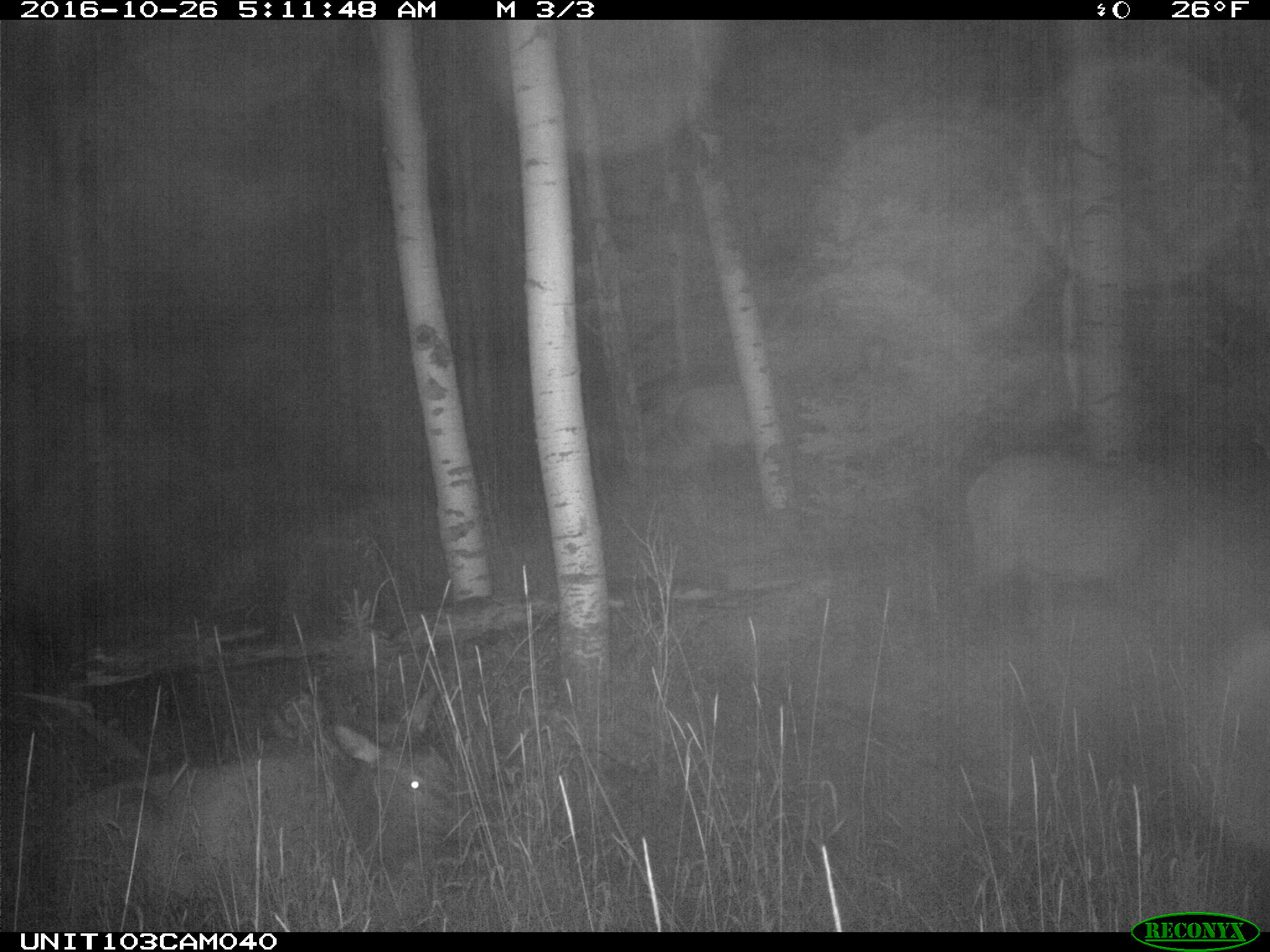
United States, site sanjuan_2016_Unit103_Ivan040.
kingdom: Animalia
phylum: Chordata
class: Mammalia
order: Artiodactyla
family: Cervidae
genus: Cervus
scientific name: Cervus elaphus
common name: red deer